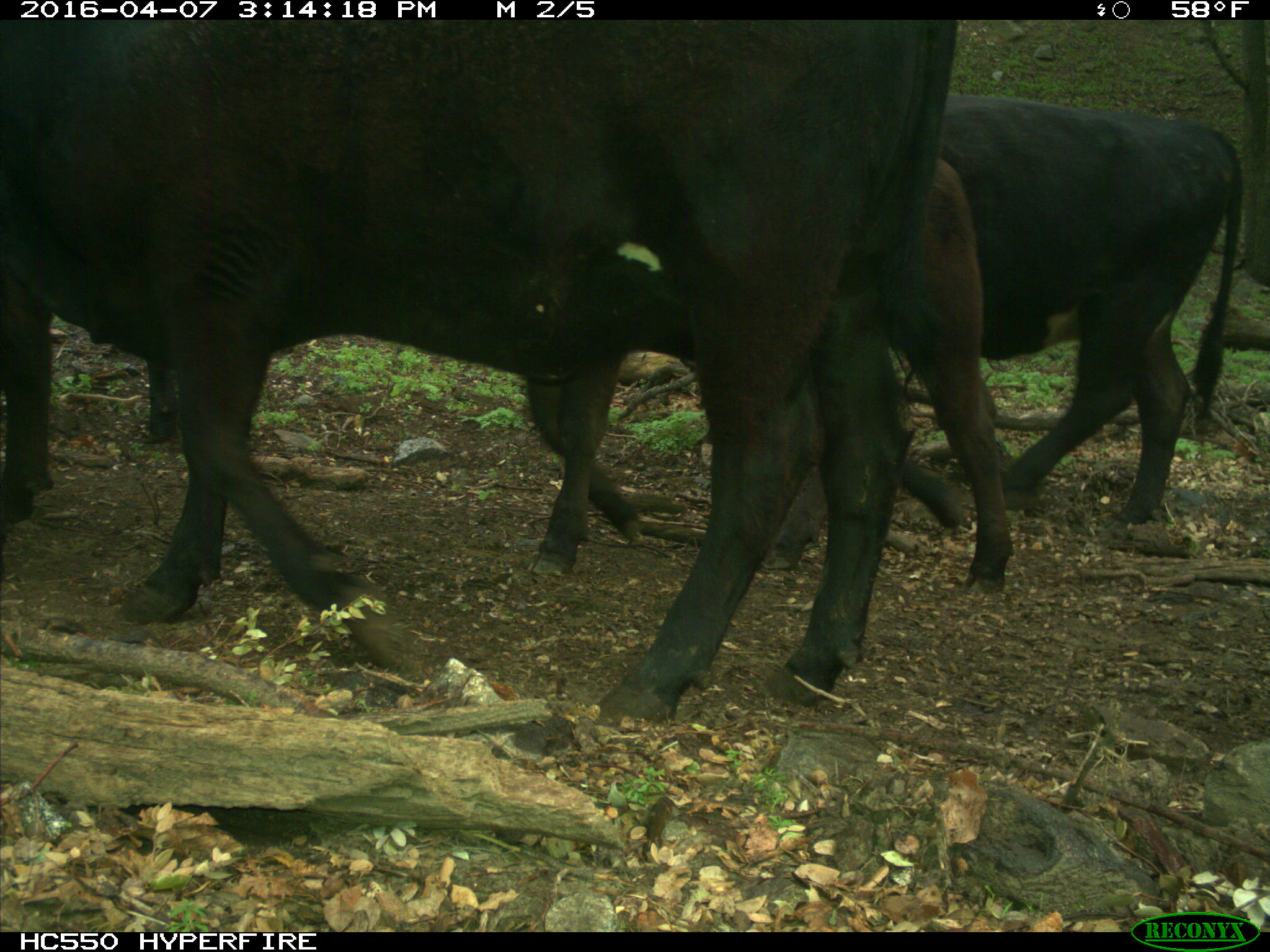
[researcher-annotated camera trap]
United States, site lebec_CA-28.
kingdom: Animalia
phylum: Chordata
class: Mammalia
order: Artiodactyla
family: Bovidae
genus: Bos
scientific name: Bos taurus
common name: domestic cow